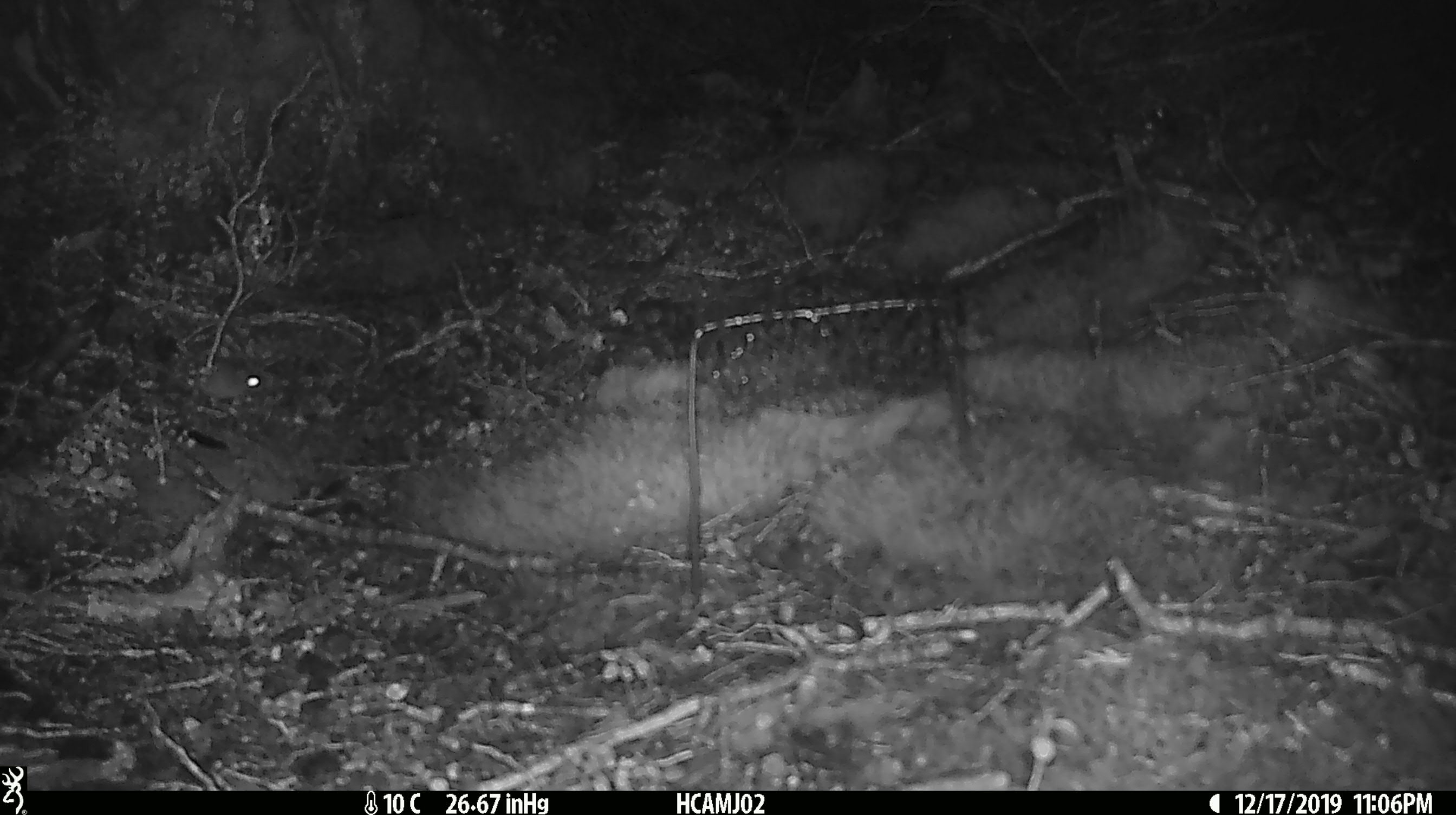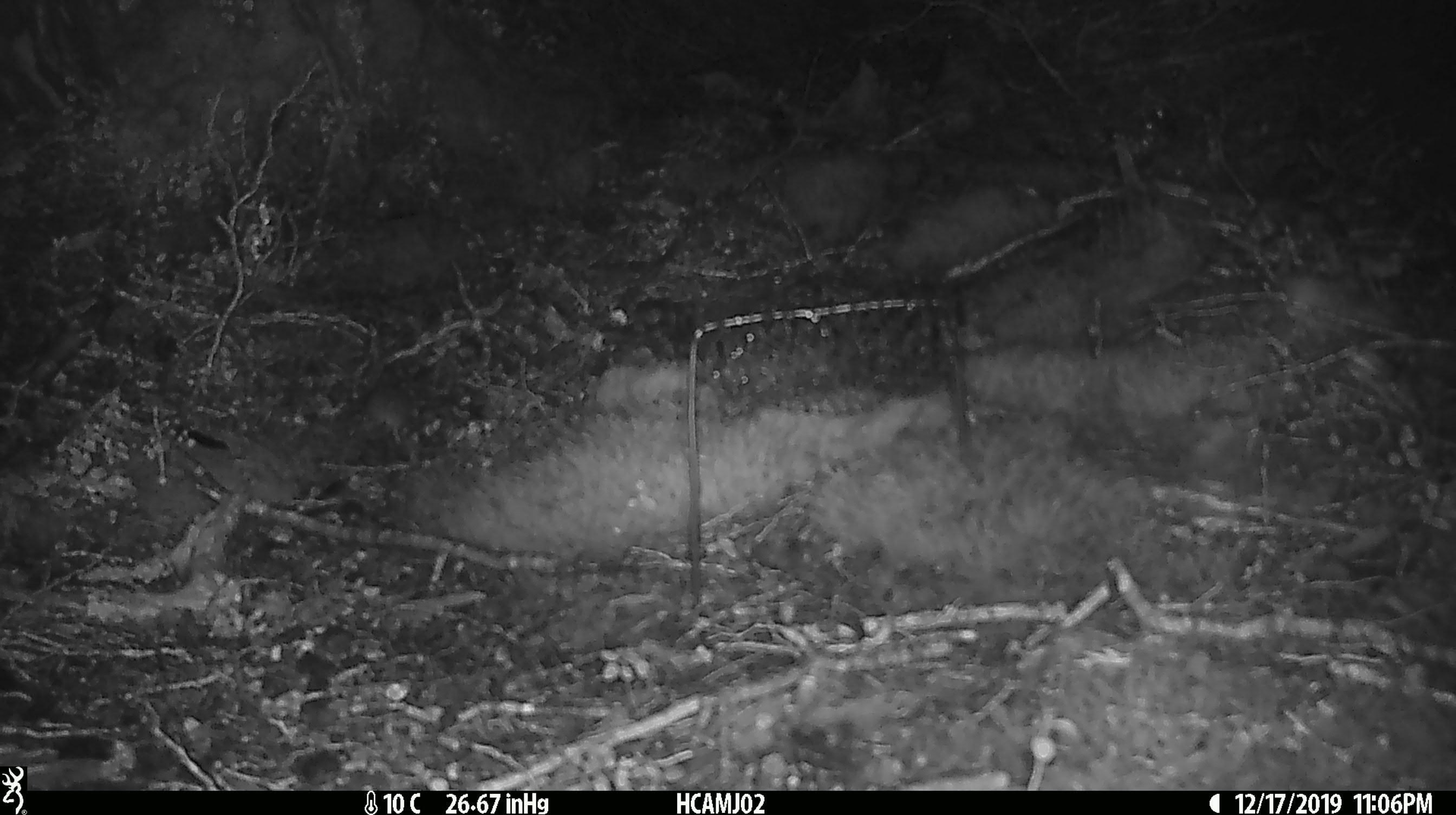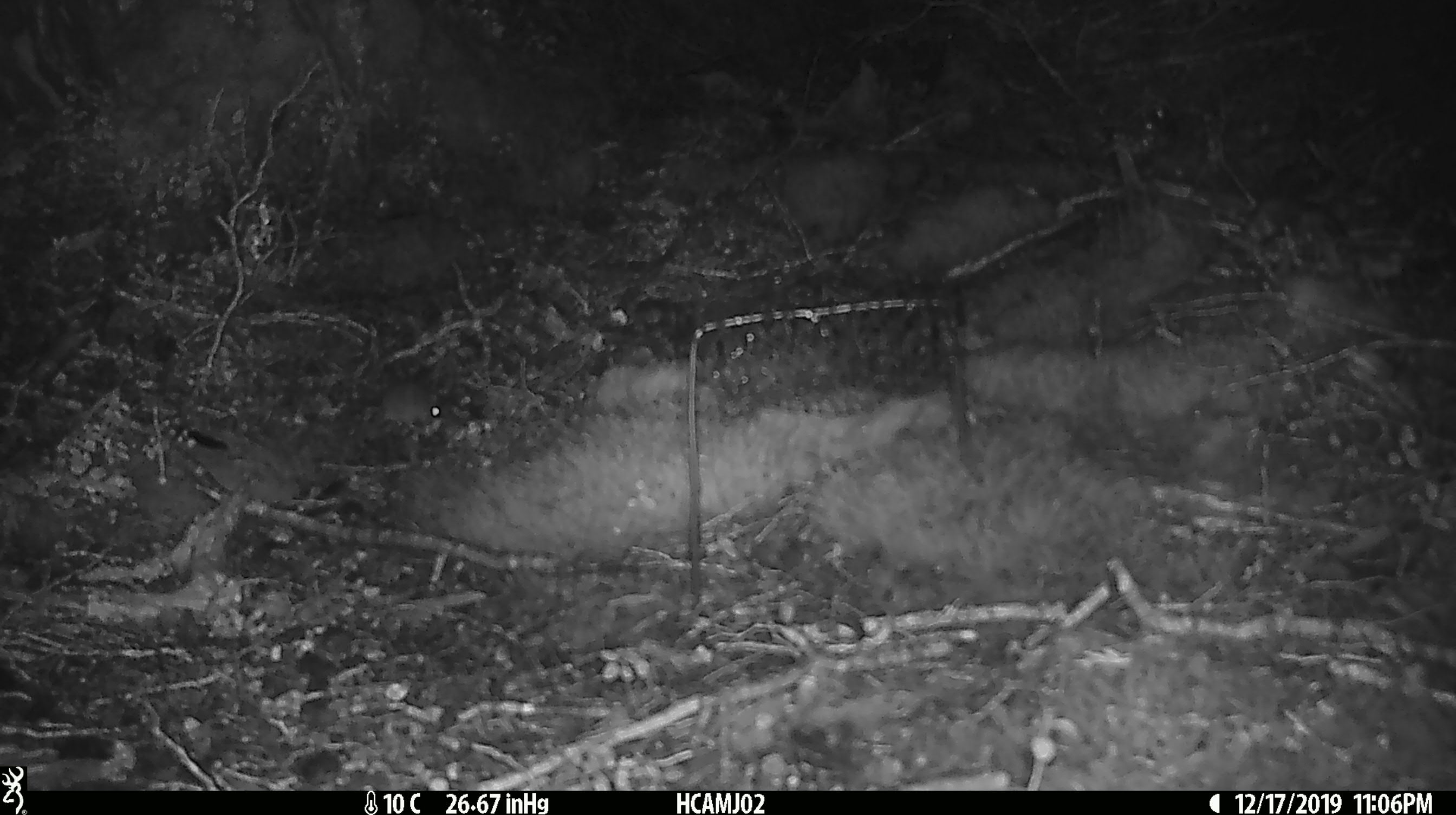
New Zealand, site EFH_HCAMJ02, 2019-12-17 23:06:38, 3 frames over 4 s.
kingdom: Animalia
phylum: Chordata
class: Mammalia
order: Rodentia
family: Muridae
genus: Mus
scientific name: Mus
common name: mouse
Mouse (Mus).